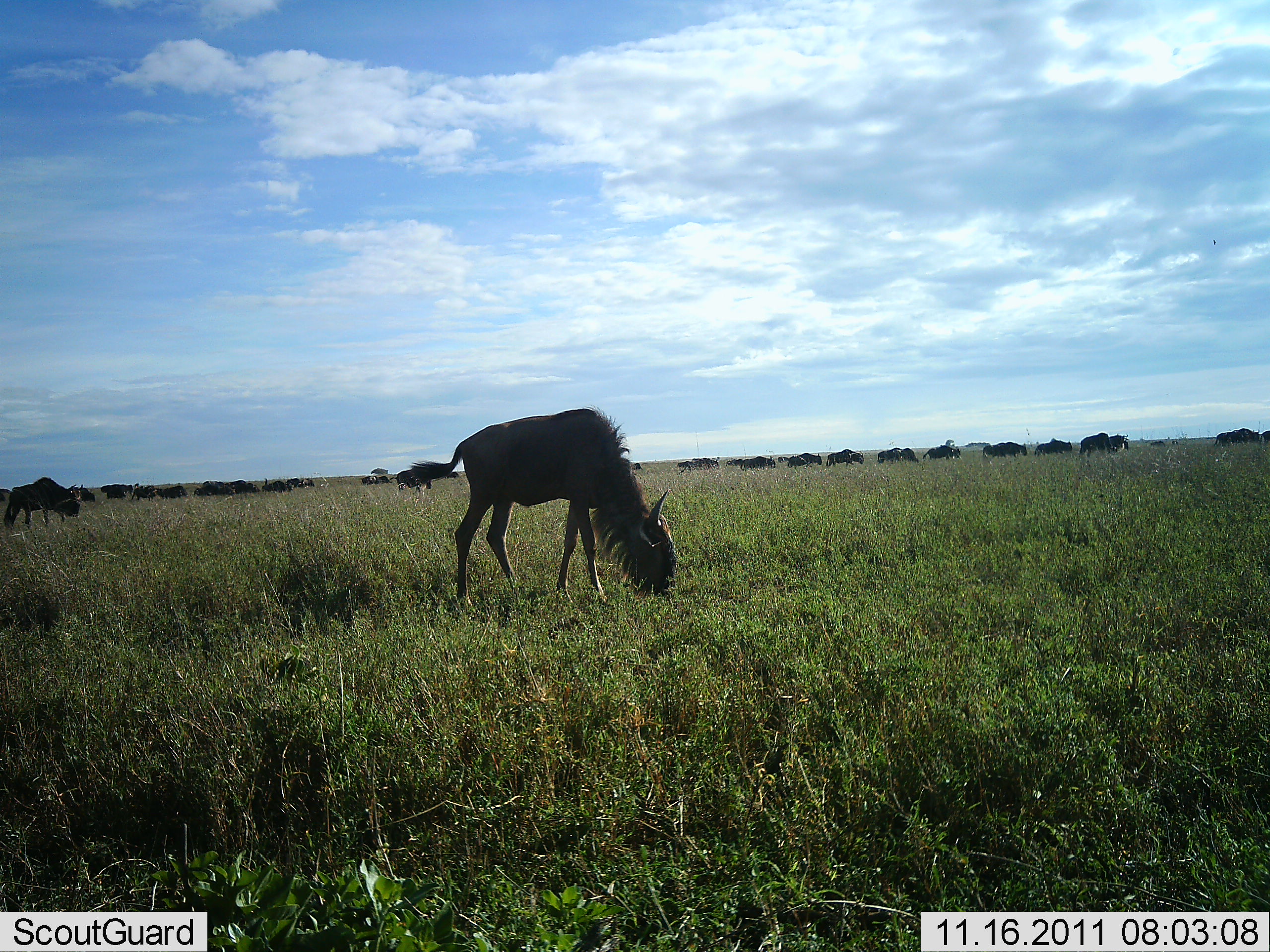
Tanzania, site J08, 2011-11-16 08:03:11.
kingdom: Animalia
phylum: Chordata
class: Mammalia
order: Artiodactyla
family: Bovidae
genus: Connochaetes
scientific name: Connochaetes taurinus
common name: blue wildebeest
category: wildebeest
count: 11-50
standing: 40%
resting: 0%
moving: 50%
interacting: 10%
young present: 0%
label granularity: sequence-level